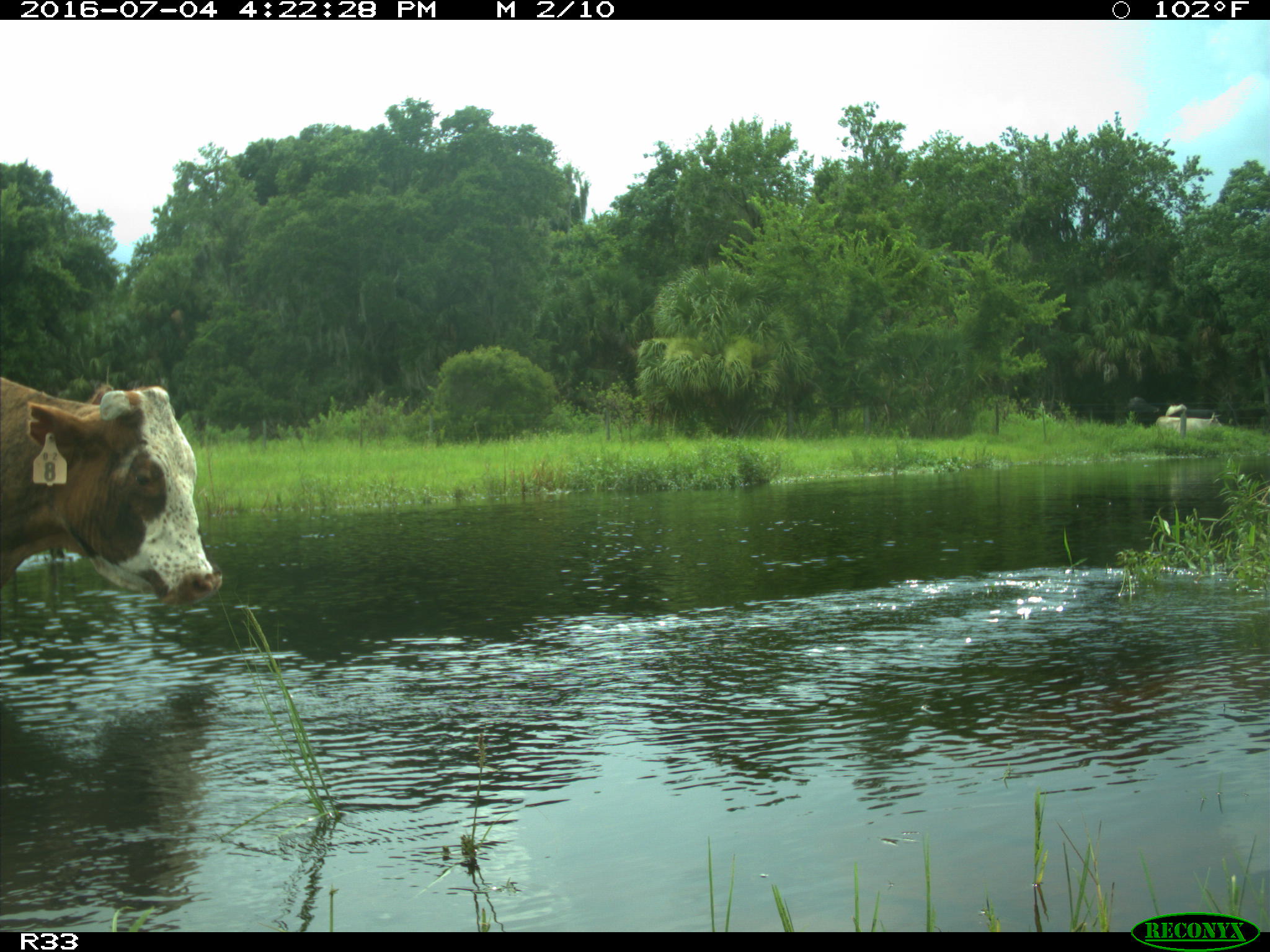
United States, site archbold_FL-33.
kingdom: Animalia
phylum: Chordata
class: Mammalia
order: Artiodactyla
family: Bovidae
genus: Bos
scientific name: Bos taurus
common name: domestic cow